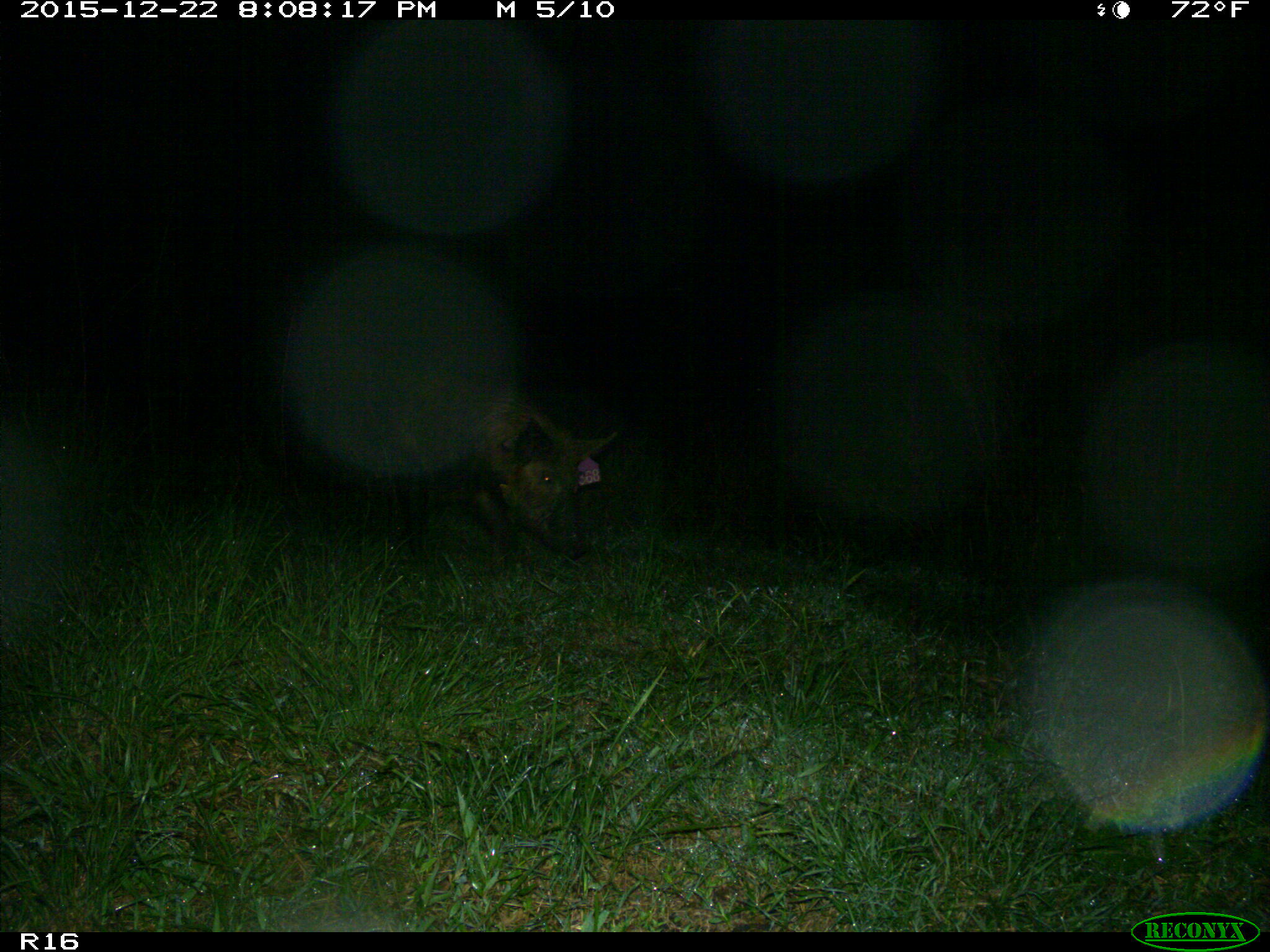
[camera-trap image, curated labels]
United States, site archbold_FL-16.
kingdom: Animalia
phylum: Chordata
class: Mammalia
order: Artiodactyla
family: Suidae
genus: Sus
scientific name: Sus scrofa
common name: wild boar